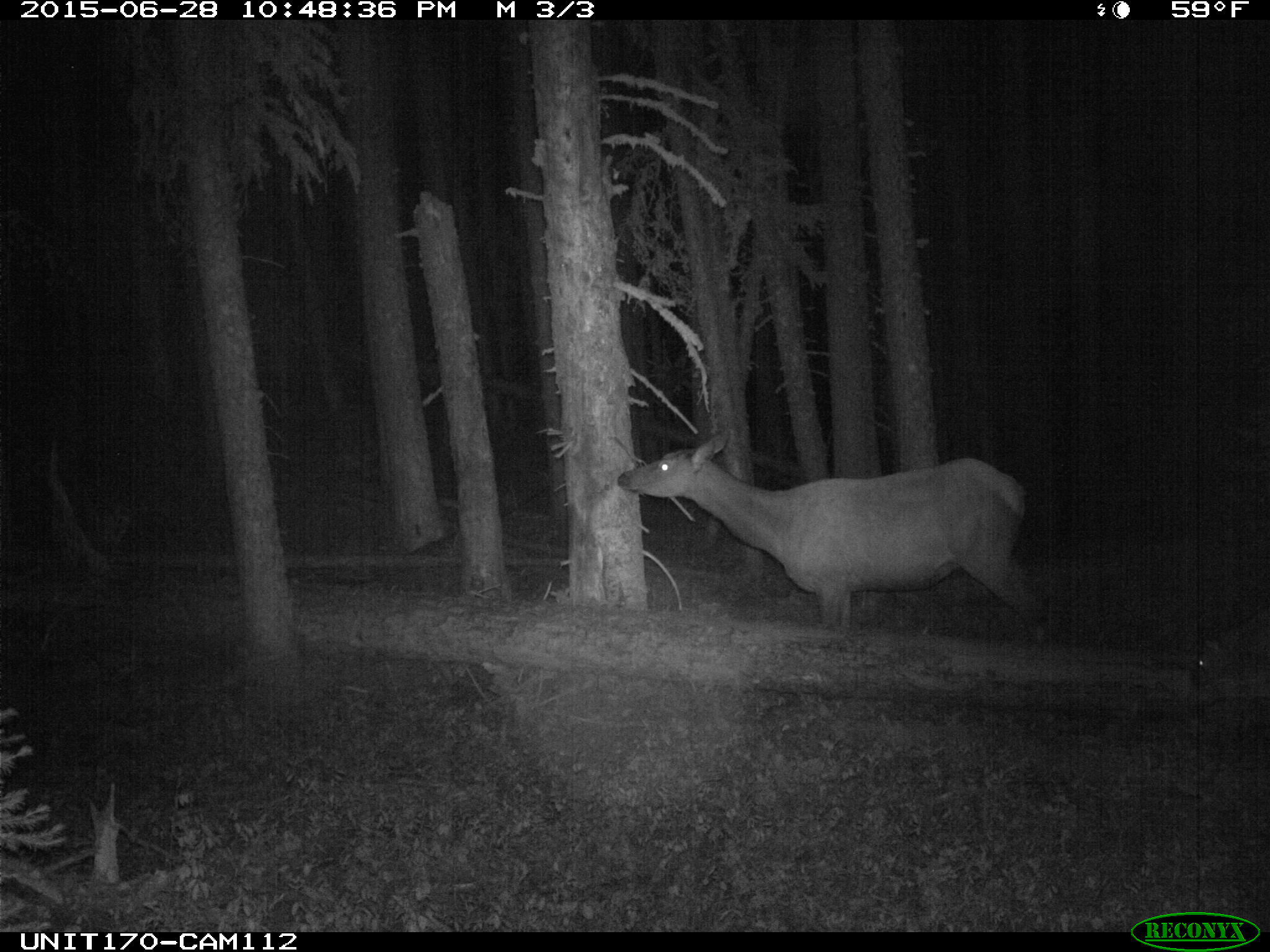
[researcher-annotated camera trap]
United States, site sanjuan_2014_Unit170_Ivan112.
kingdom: Animalia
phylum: Chordata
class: Mammalia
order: Artiodactyla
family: Cervidae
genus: Cervus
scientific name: Cervus elaphus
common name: red deer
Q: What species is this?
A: Cervus elaphus (red deer).